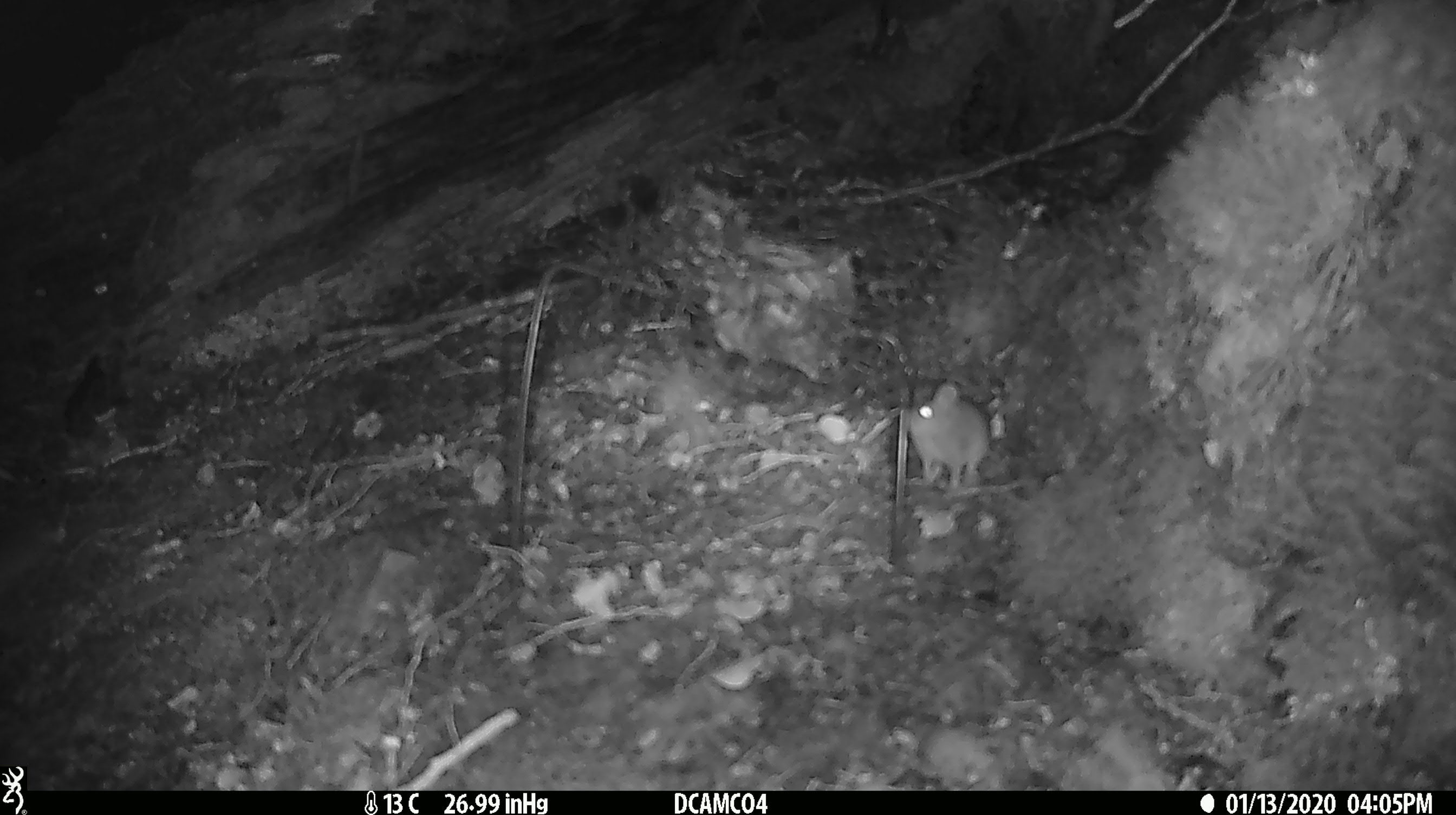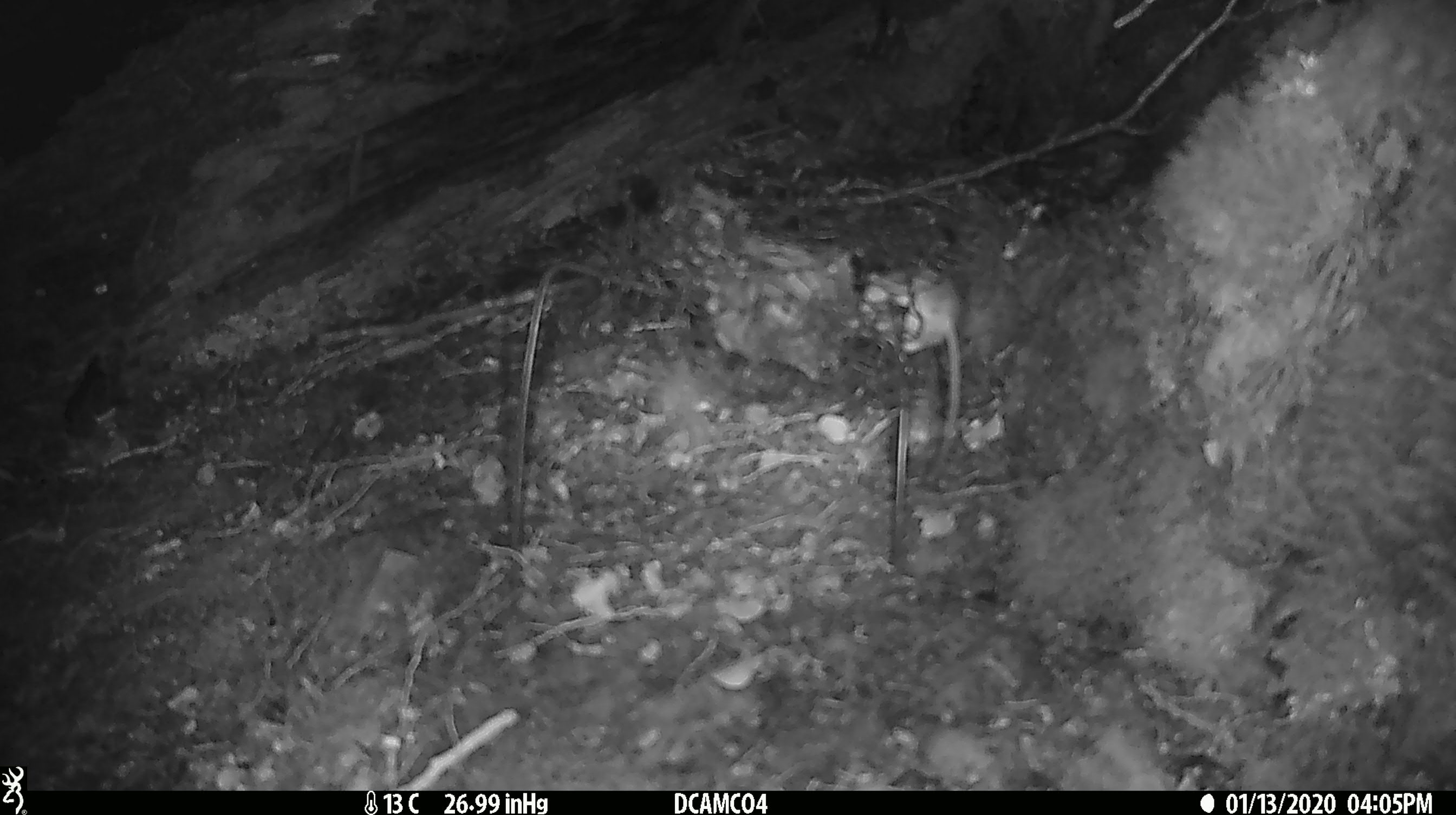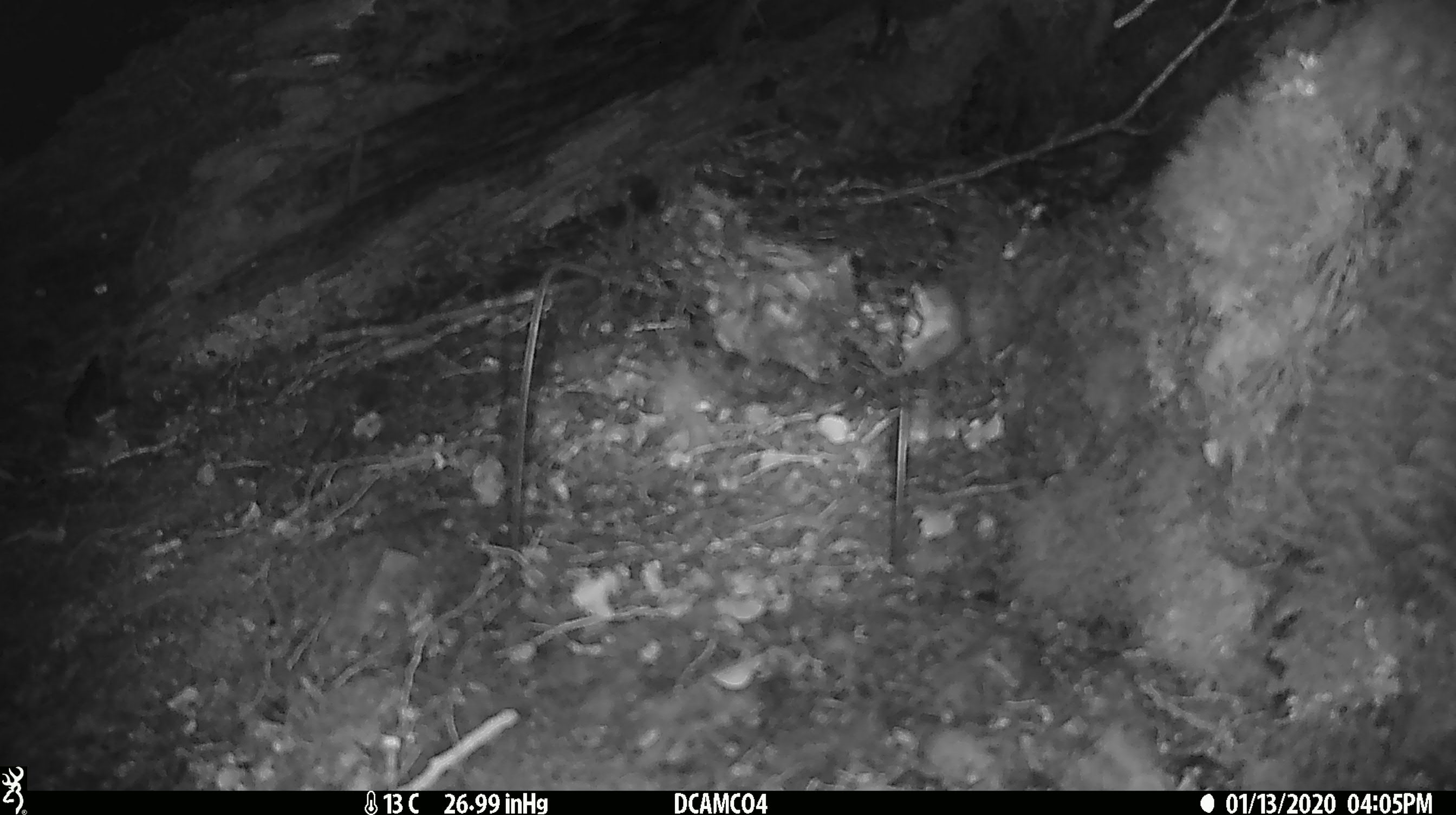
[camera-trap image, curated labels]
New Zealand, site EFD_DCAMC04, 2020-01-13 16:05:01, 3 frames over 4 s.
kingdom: Animalia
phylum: Chordata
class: Mammalia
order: Rodentia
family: Muridae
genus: Mus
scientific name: Mus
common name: mouse